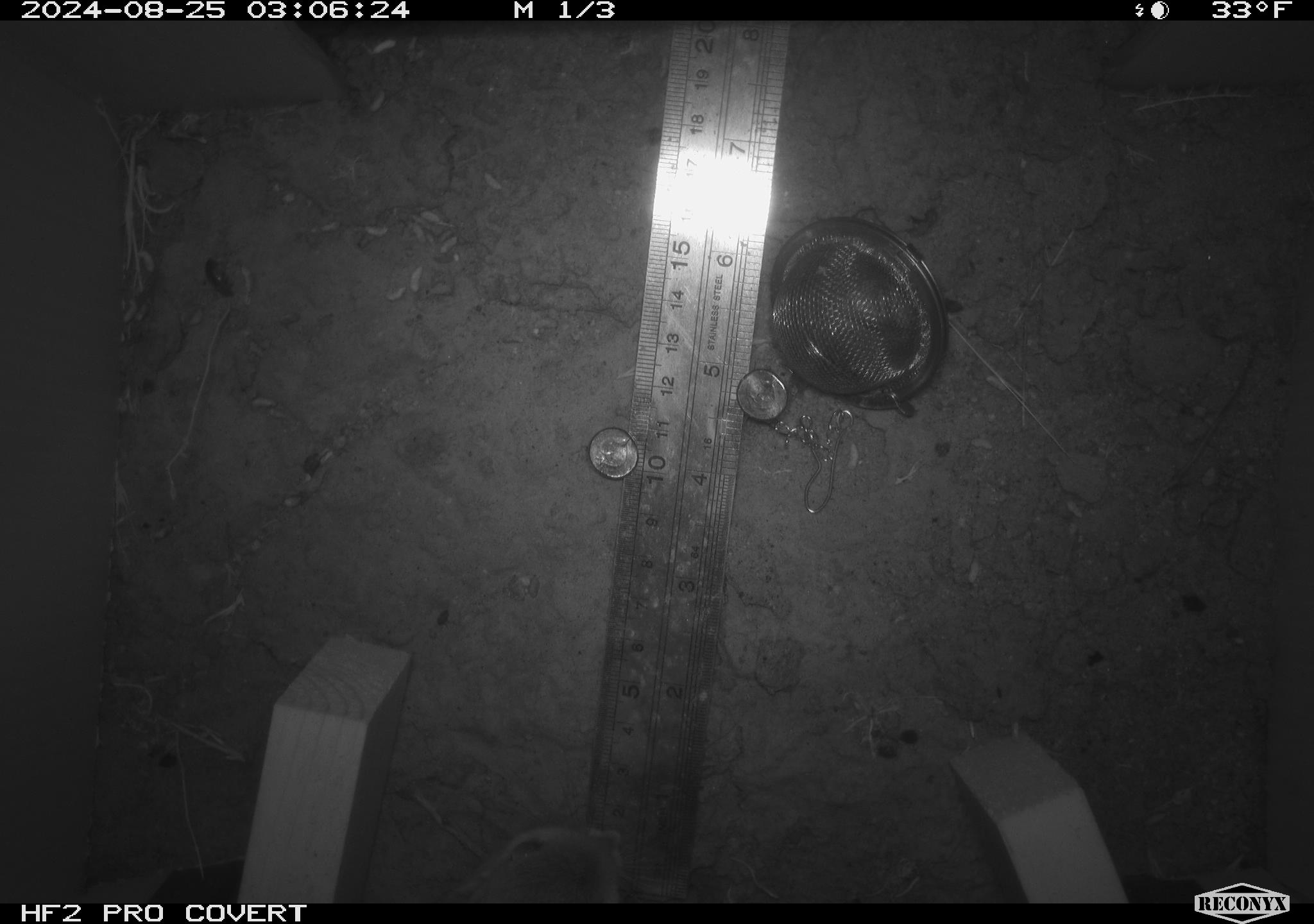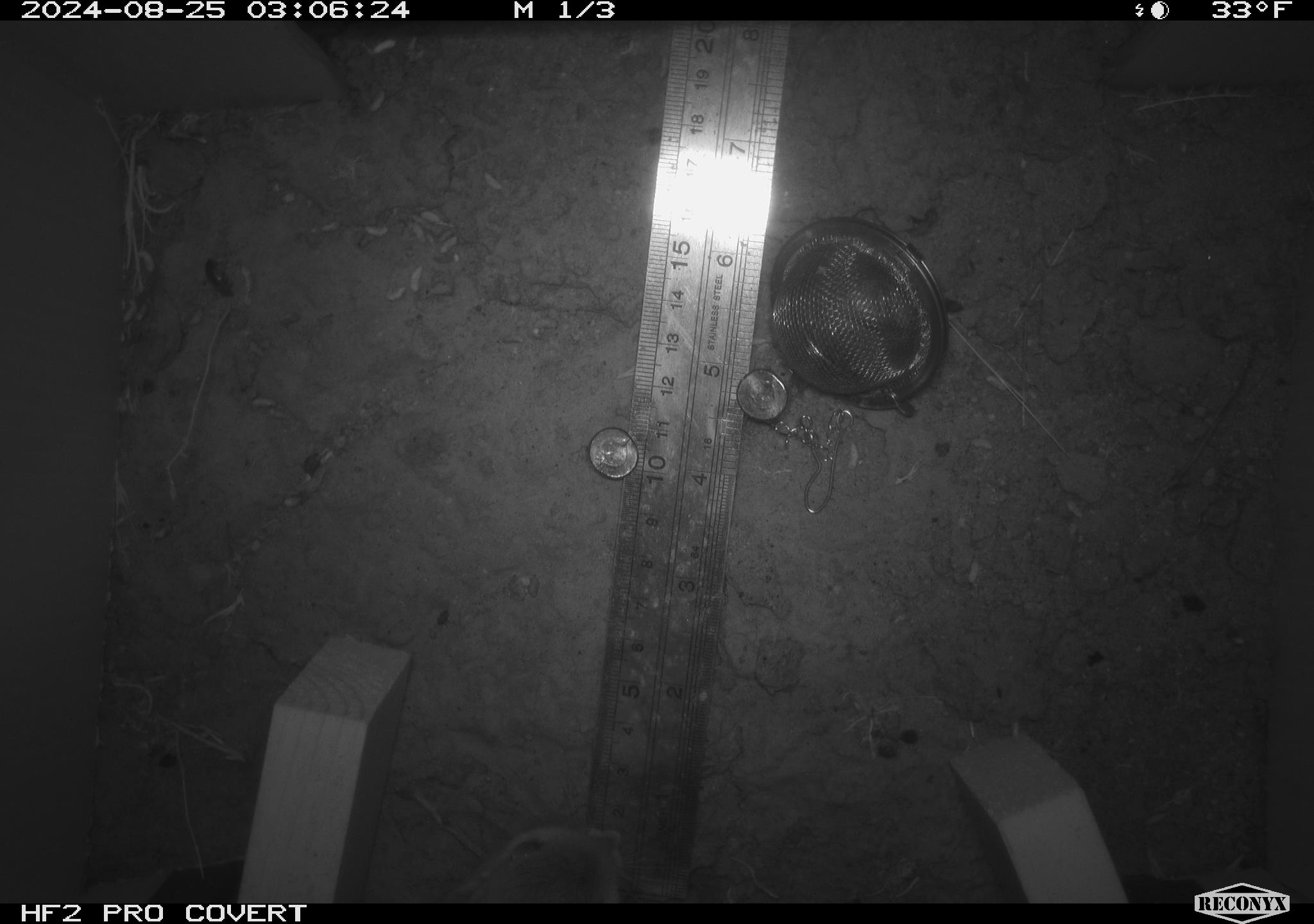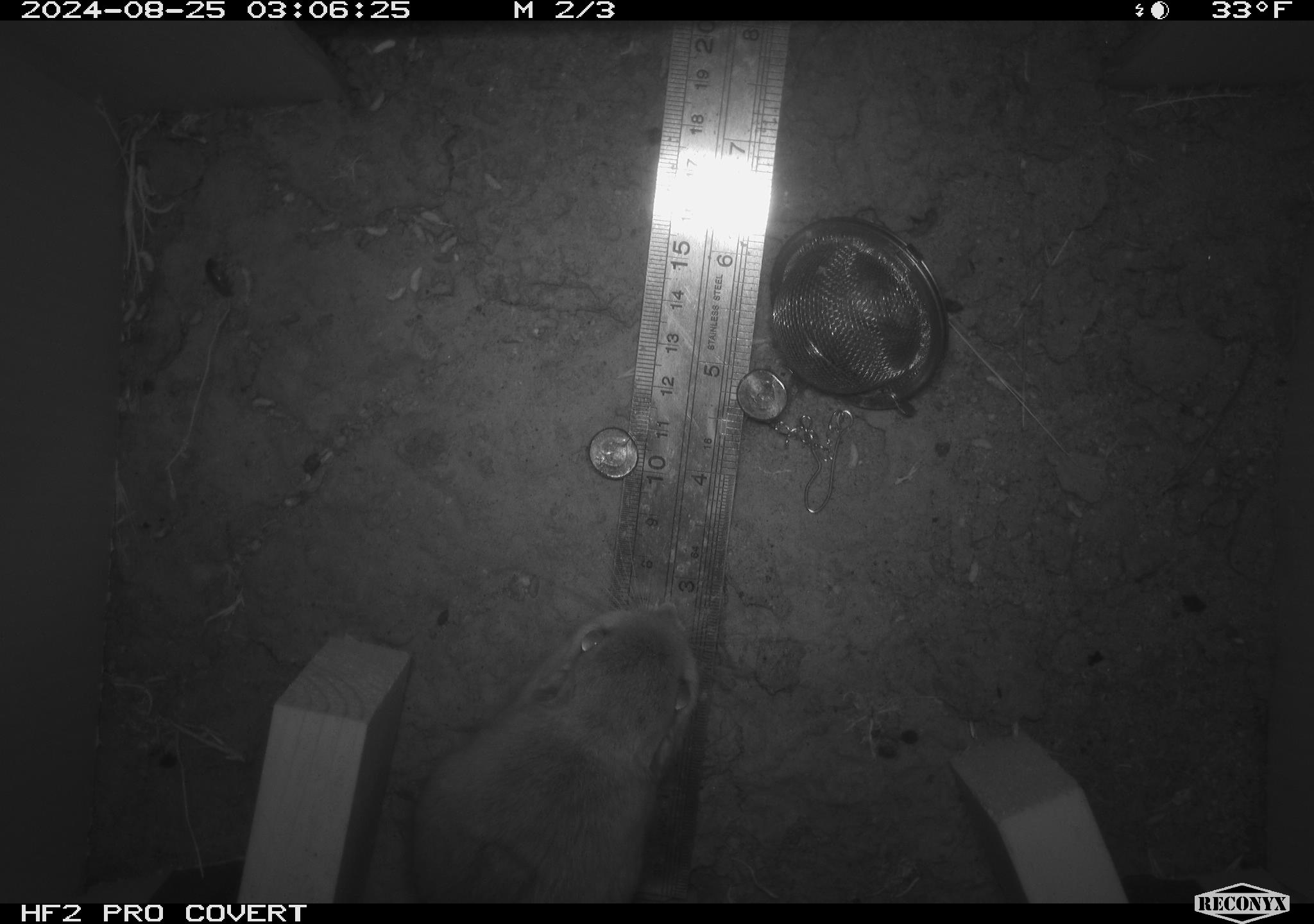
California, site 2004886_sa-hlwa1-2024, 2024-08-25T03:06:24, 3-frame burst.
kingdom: Animalia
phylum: Chordata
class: Mammalia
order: Rodentia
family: Heteromyidae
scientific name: Heteromyidae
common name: kangaroo rats and pocket mice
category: heteromyidae family